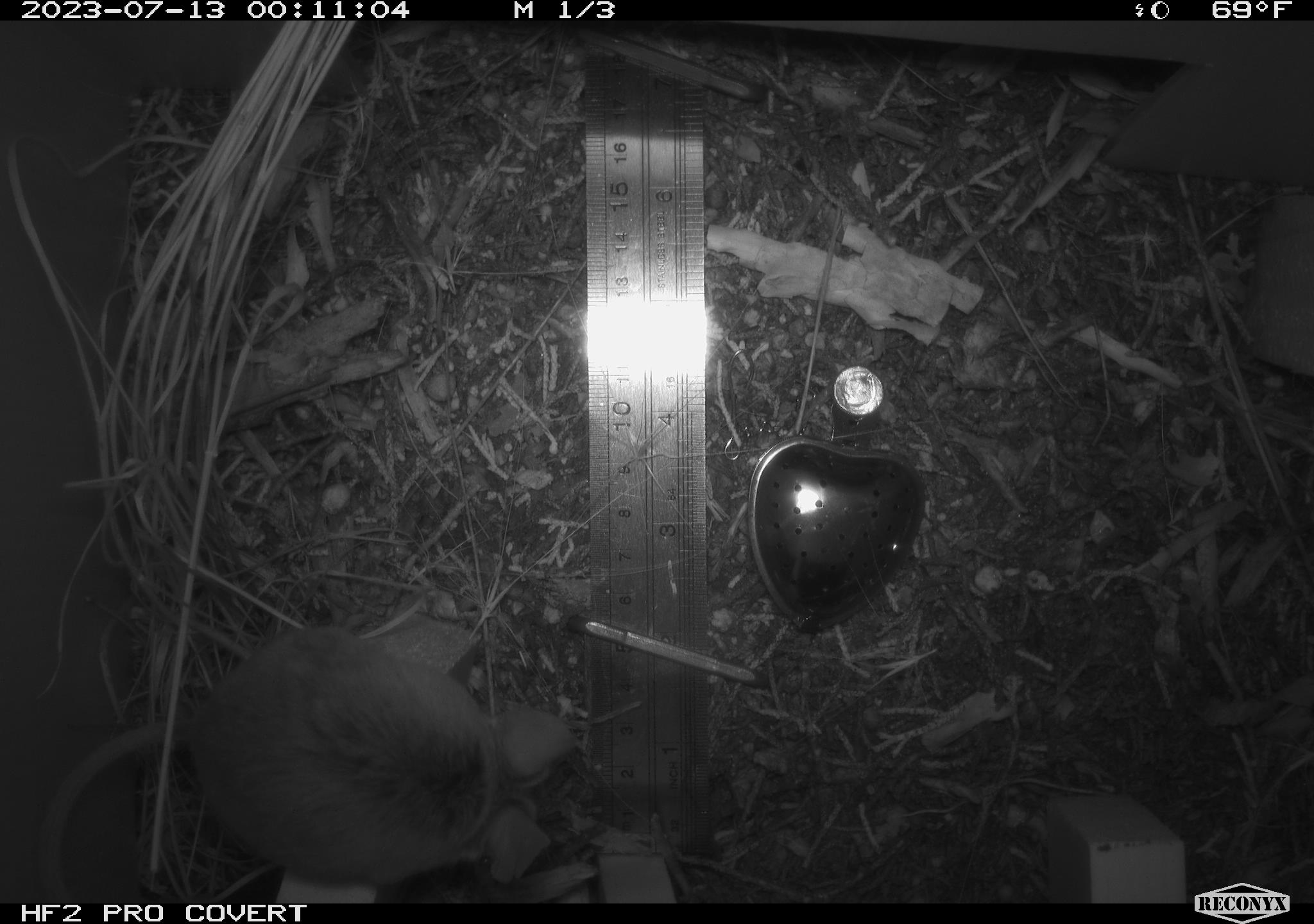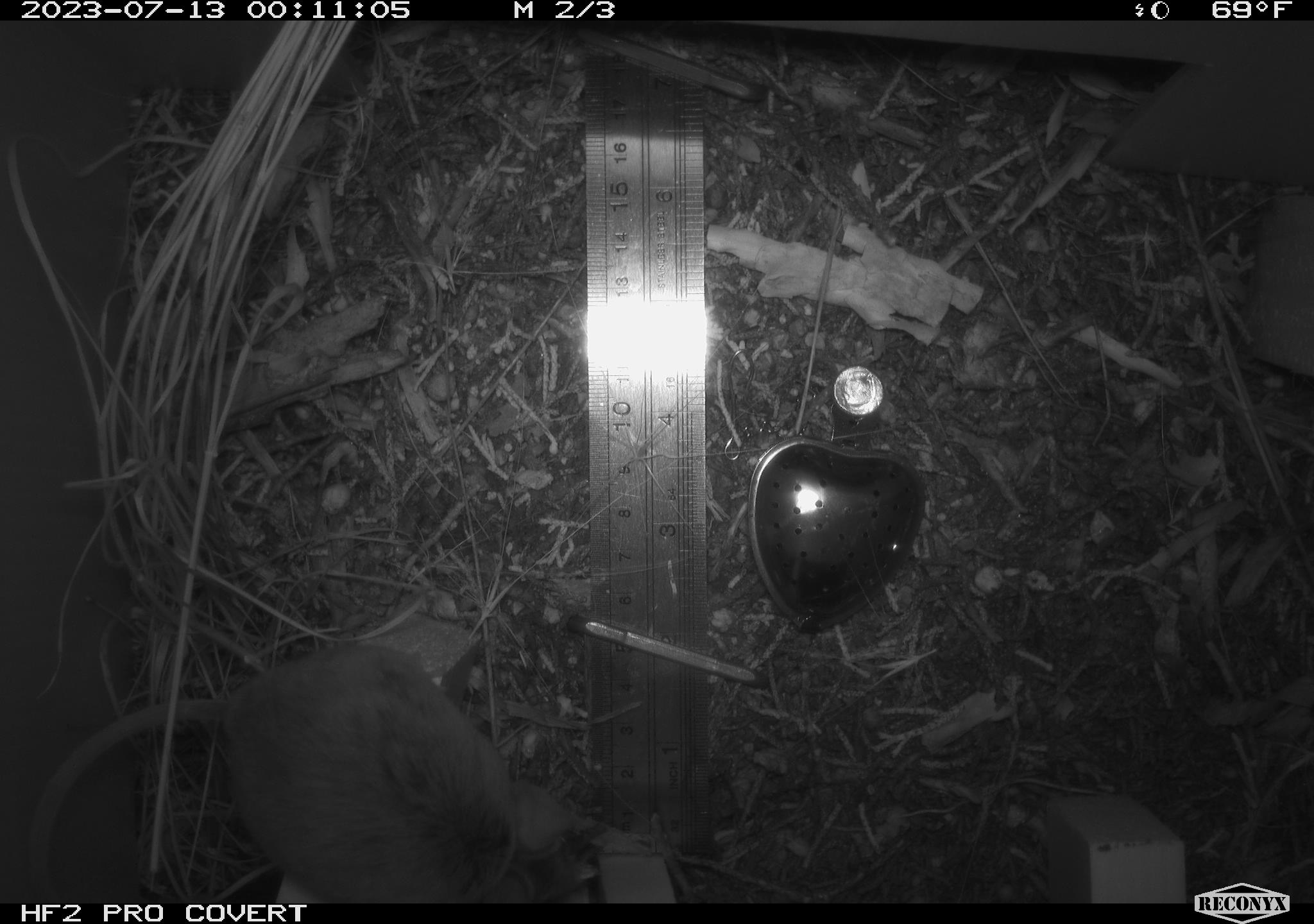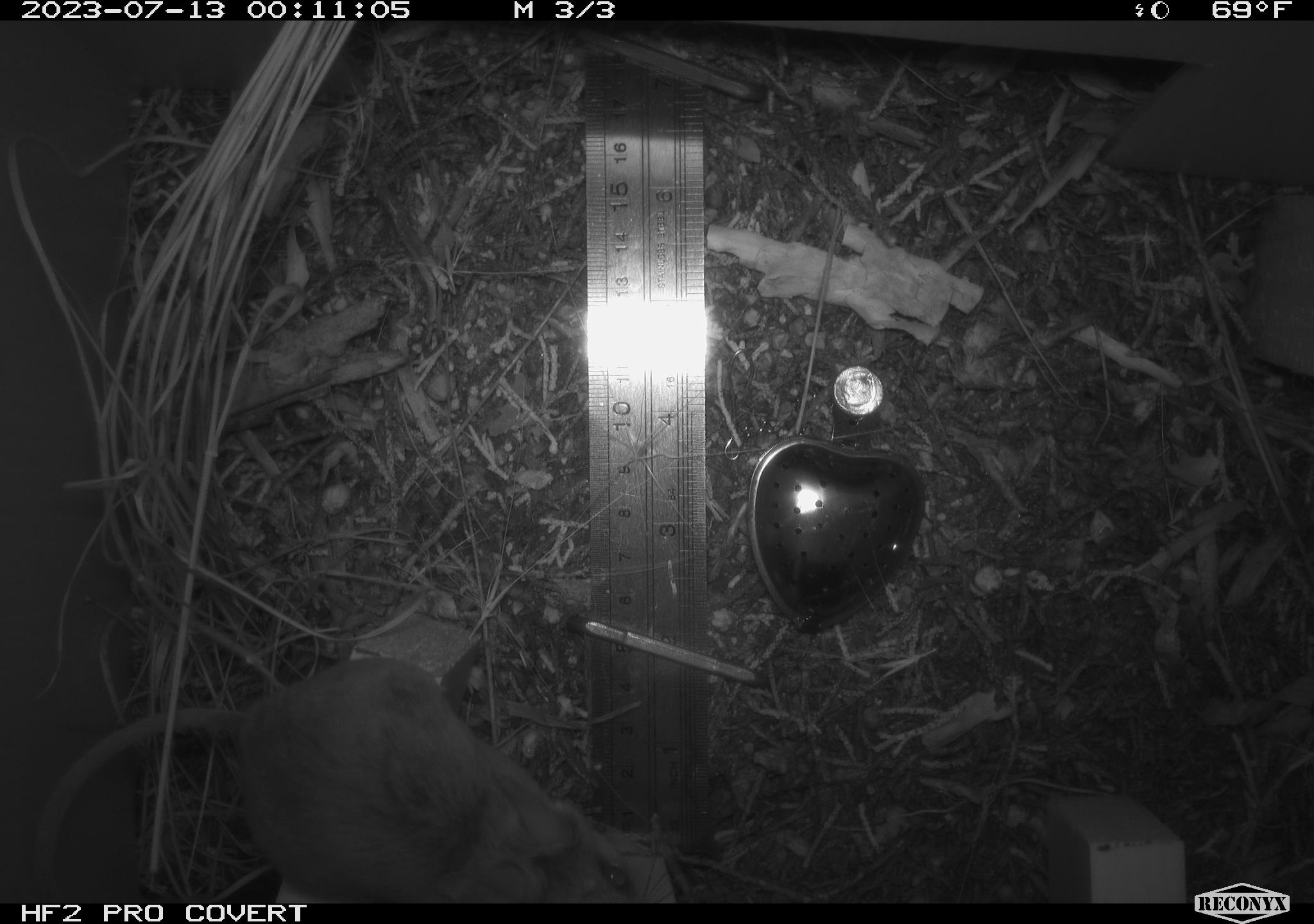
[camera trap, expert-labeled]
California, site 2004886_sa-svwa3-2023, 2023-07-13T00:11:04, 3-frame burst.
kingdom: Animalia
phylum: Chordata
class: Mammalia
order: Rodentia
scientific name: Rodentia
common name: mouse species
Mouse species (Rodentia).